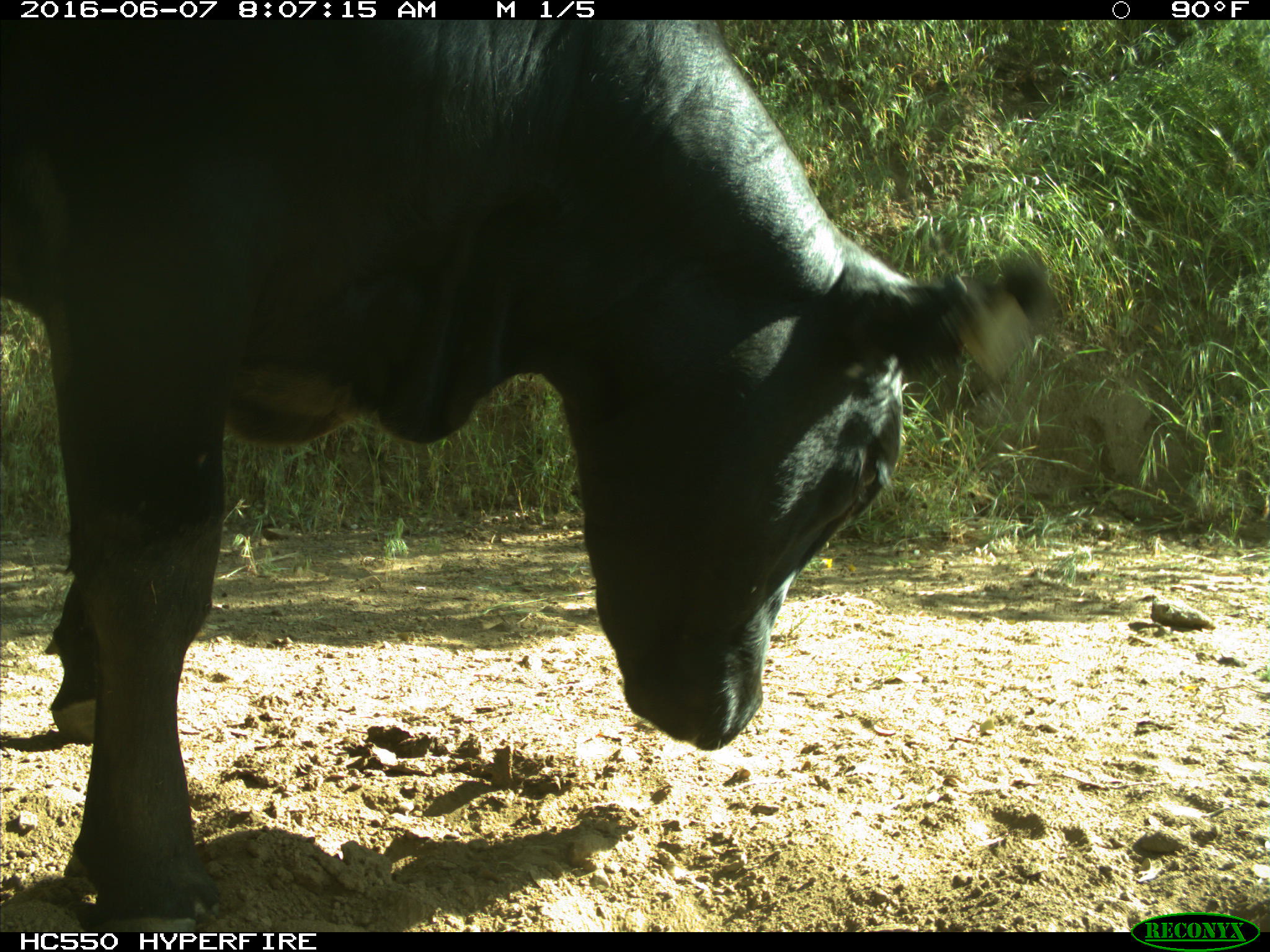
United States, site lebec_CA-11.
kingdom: Animalia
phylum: Chordata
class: Mammalia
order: Artiodactyla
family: Bovidae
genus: Bos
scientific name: Bos taurus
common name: domestic cow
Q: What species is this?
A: Bos taurus (domestic cow).